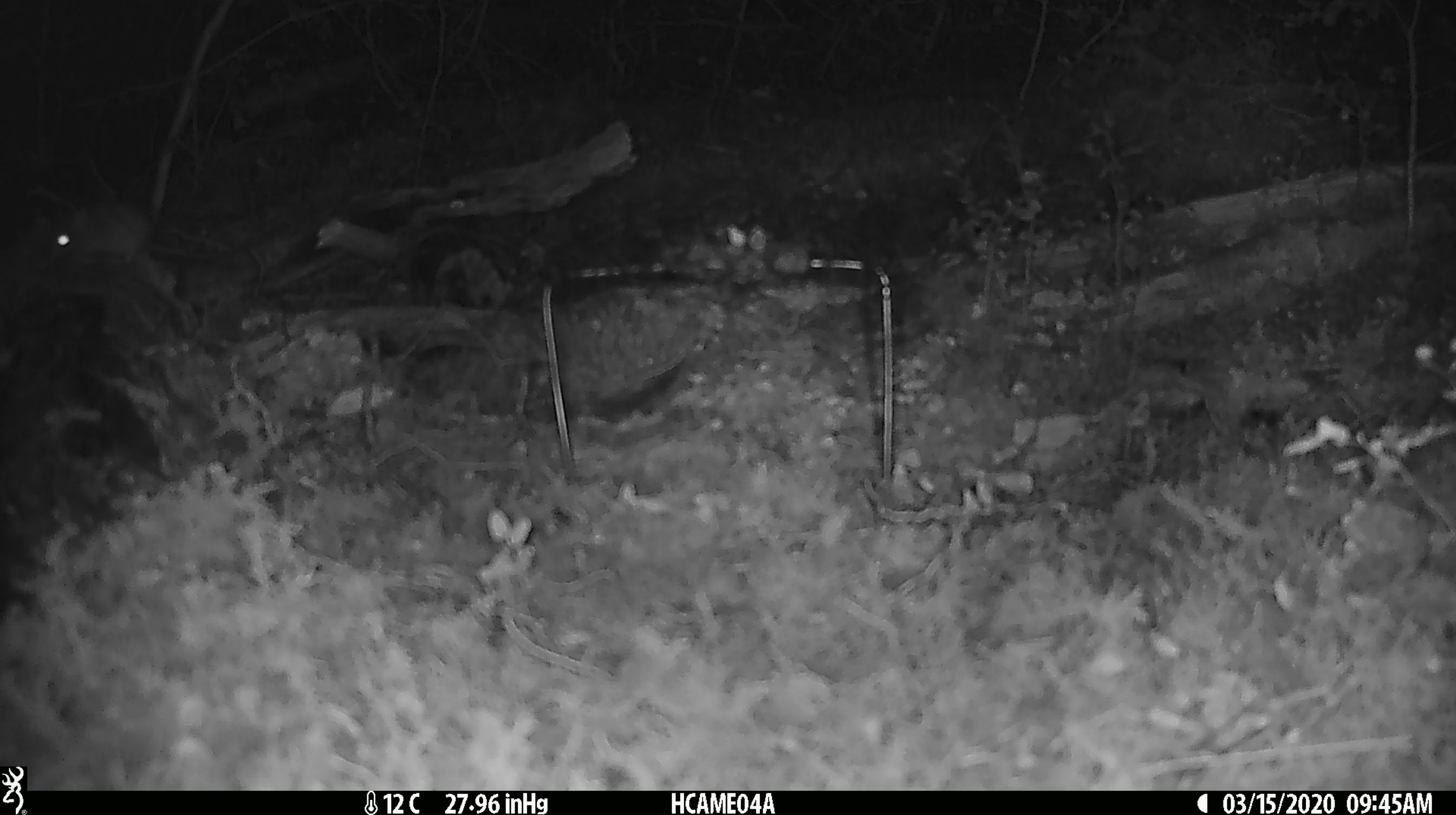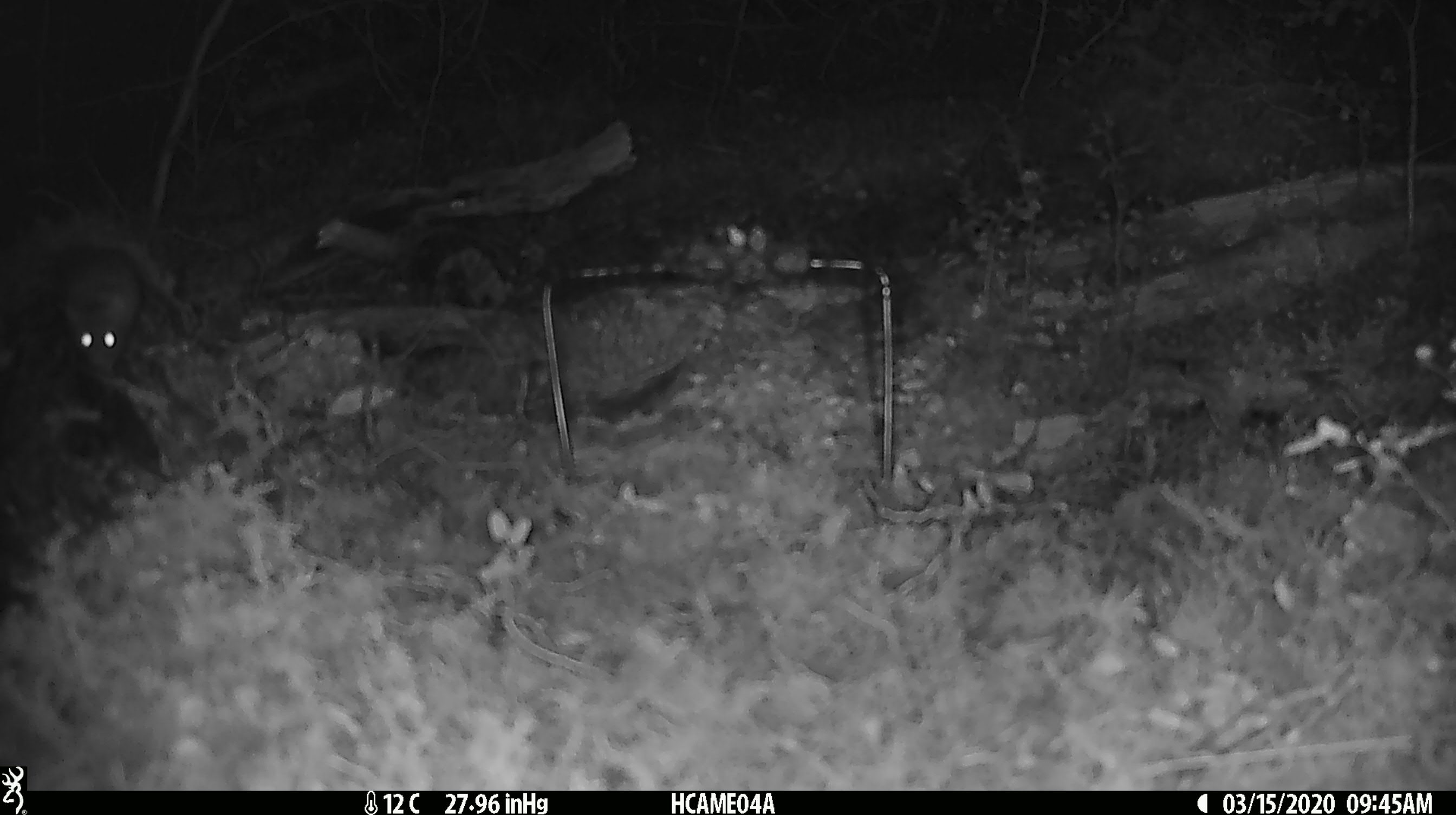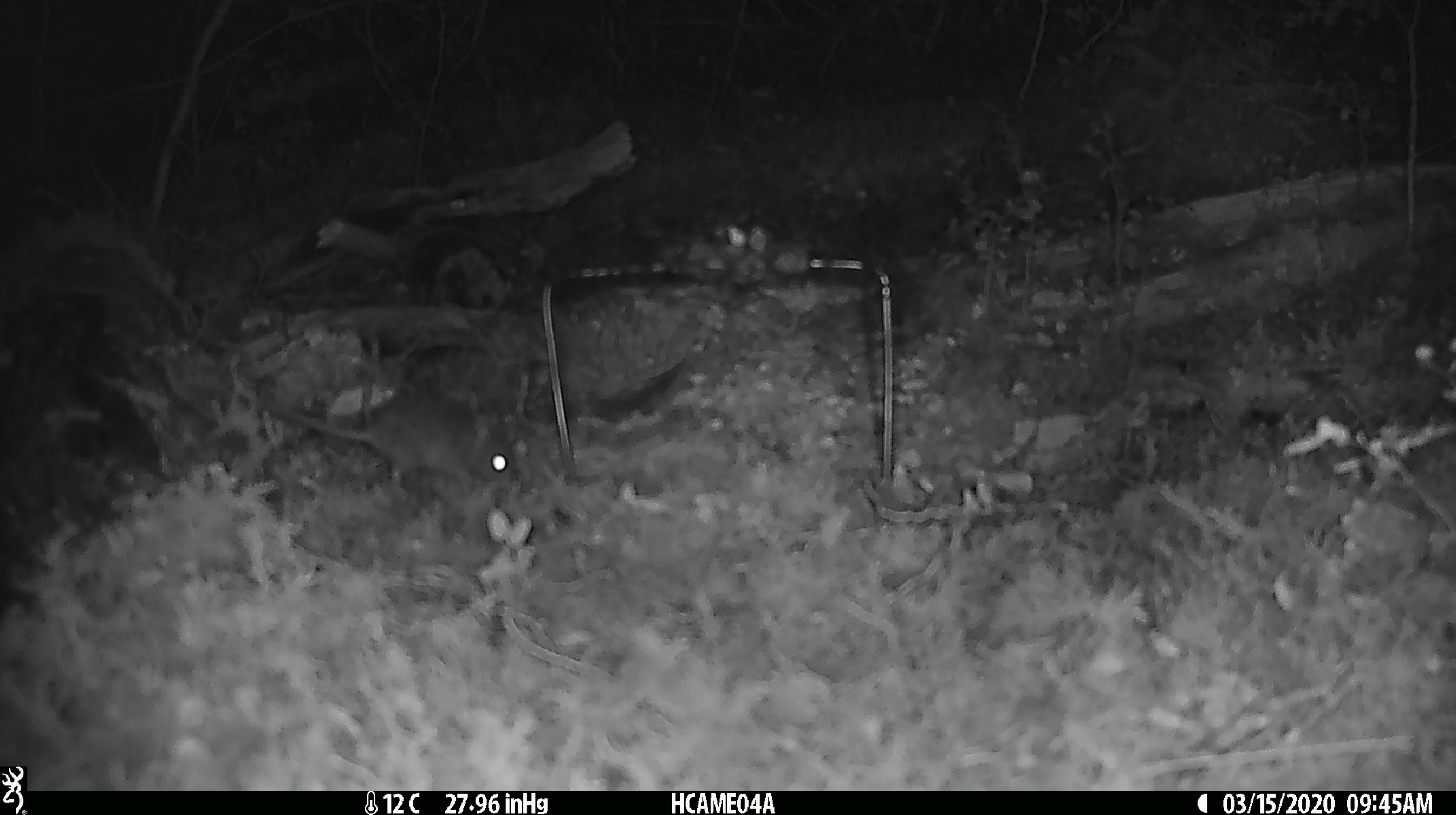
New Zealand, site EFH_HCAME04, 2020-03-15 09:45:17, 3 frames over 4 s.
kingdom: Animalia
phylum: Chordata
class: Mammalia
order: Rodentia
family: Muridae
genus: Mus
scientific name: Mus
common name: mouse